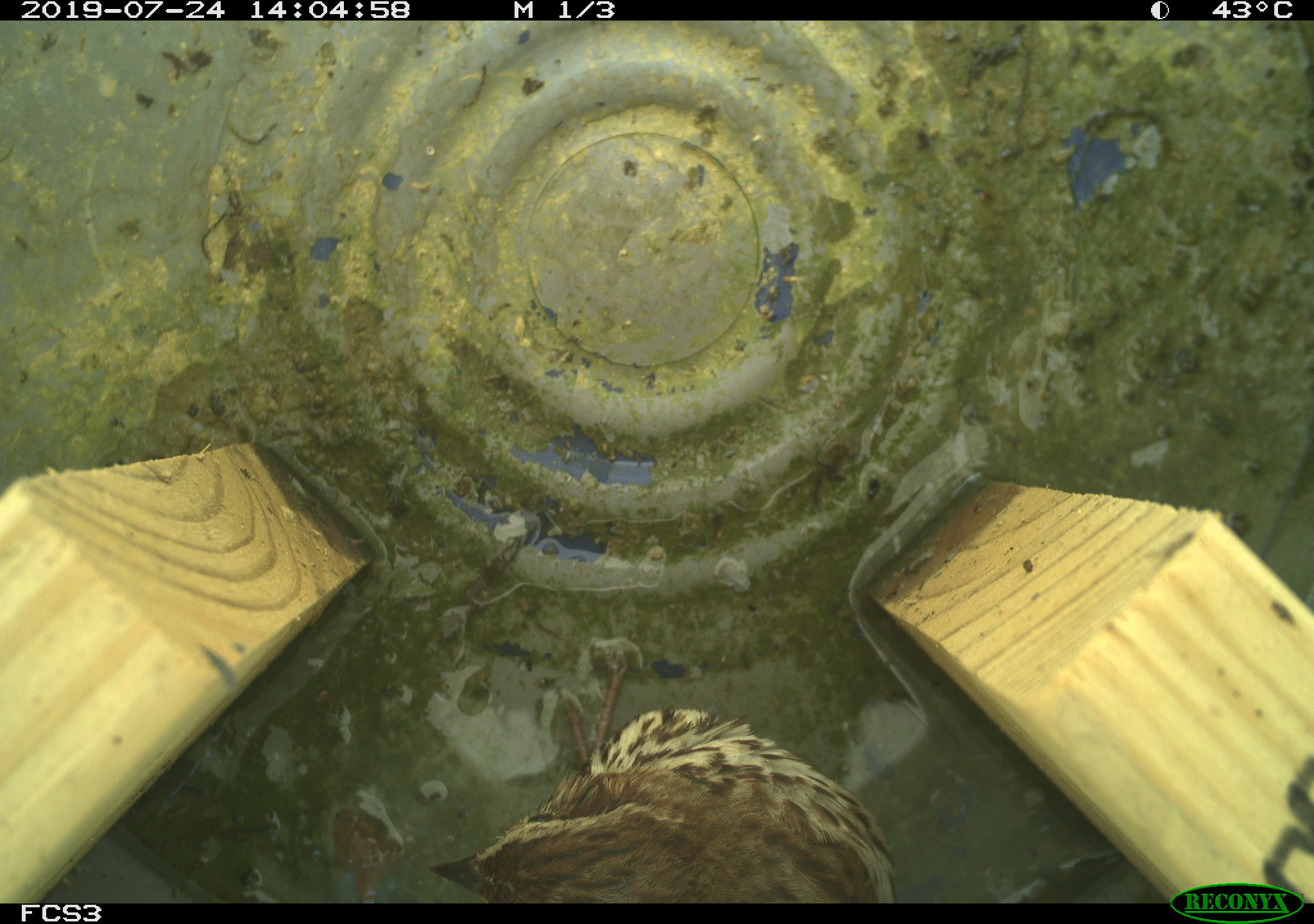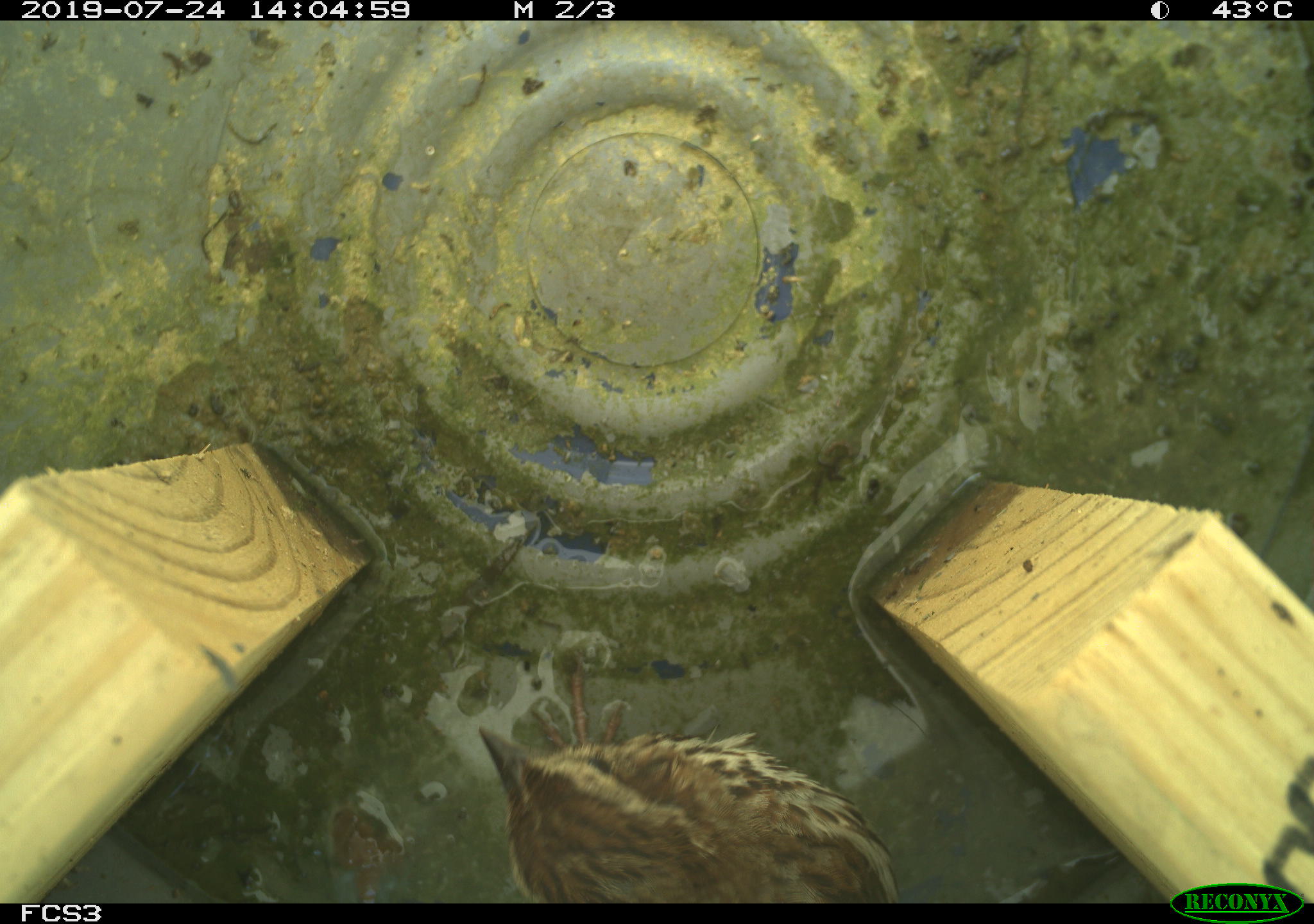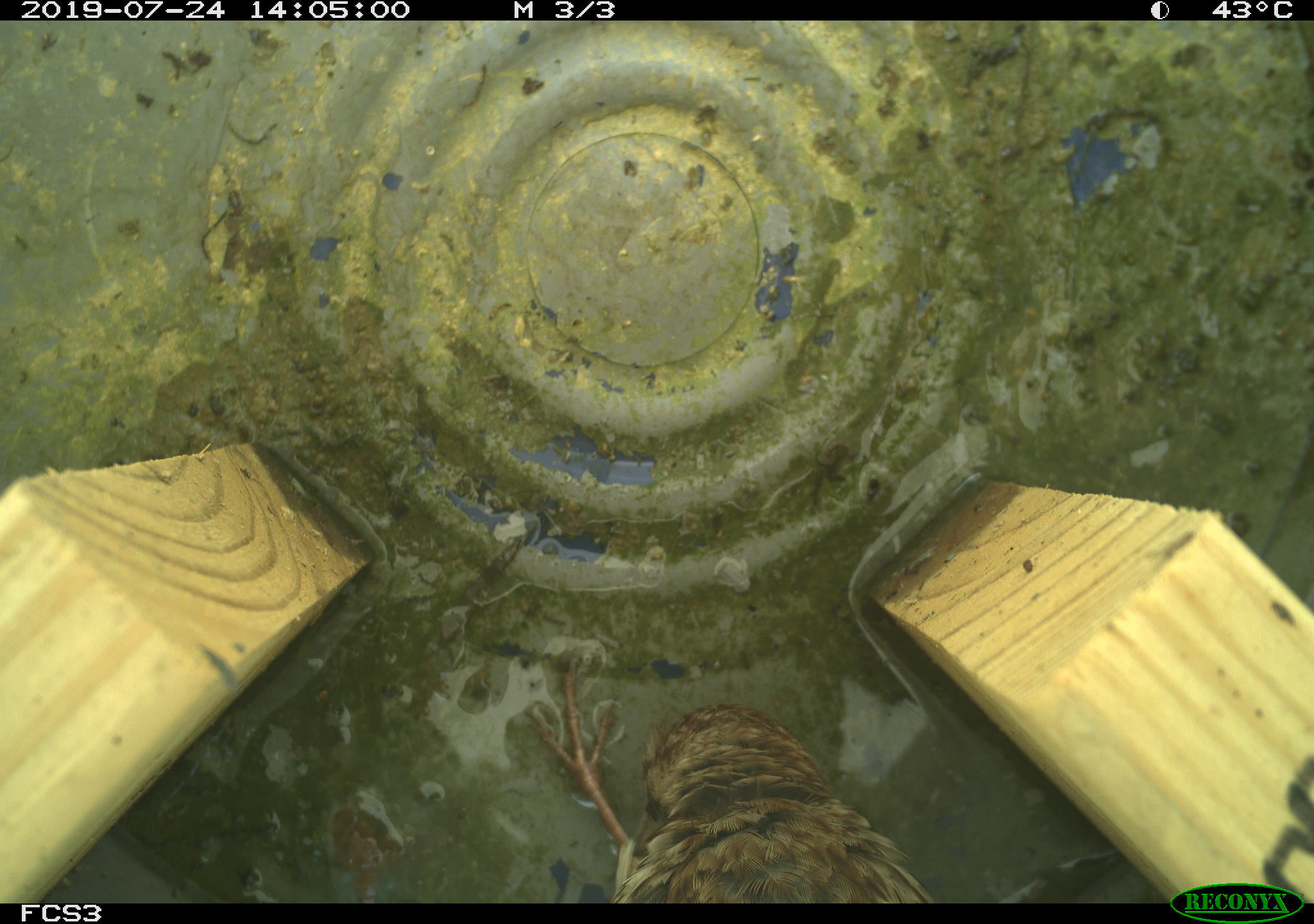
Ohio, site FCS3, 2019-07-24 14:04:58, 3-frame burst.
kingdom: Animalia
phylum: Chordata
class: Aves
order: Passeriformes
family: Passerellidae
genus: Melospiza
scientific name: Melospiza melodia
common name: song sparrow